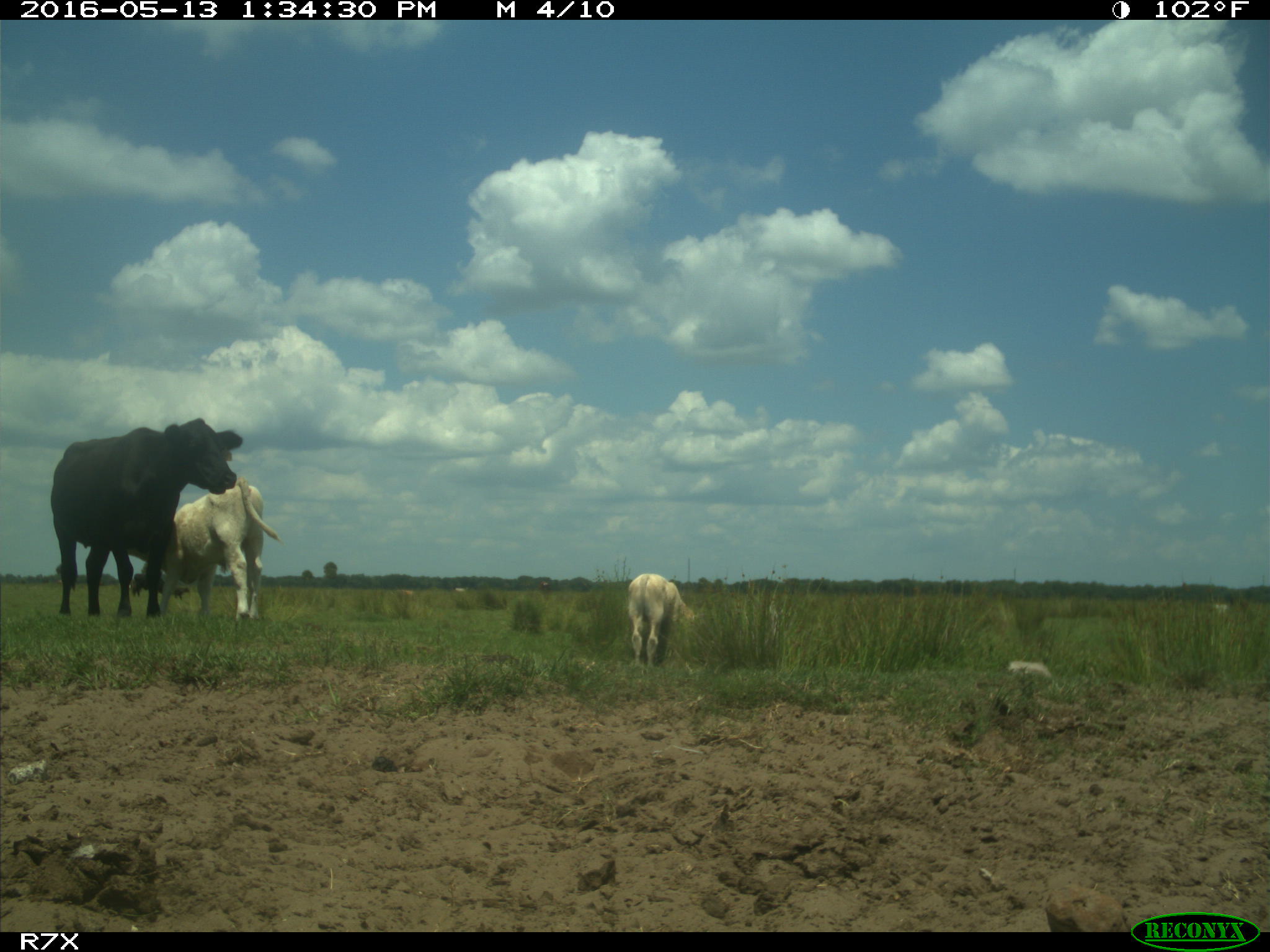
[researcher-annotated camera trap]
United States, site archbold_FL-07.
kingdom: Animalia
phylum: Chordata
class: Mammalia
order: Artiodactyla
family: Bovidae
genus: Bos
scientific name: Bos taurus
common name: domestic cow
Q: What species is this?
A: Bos taurus (domestic cow).